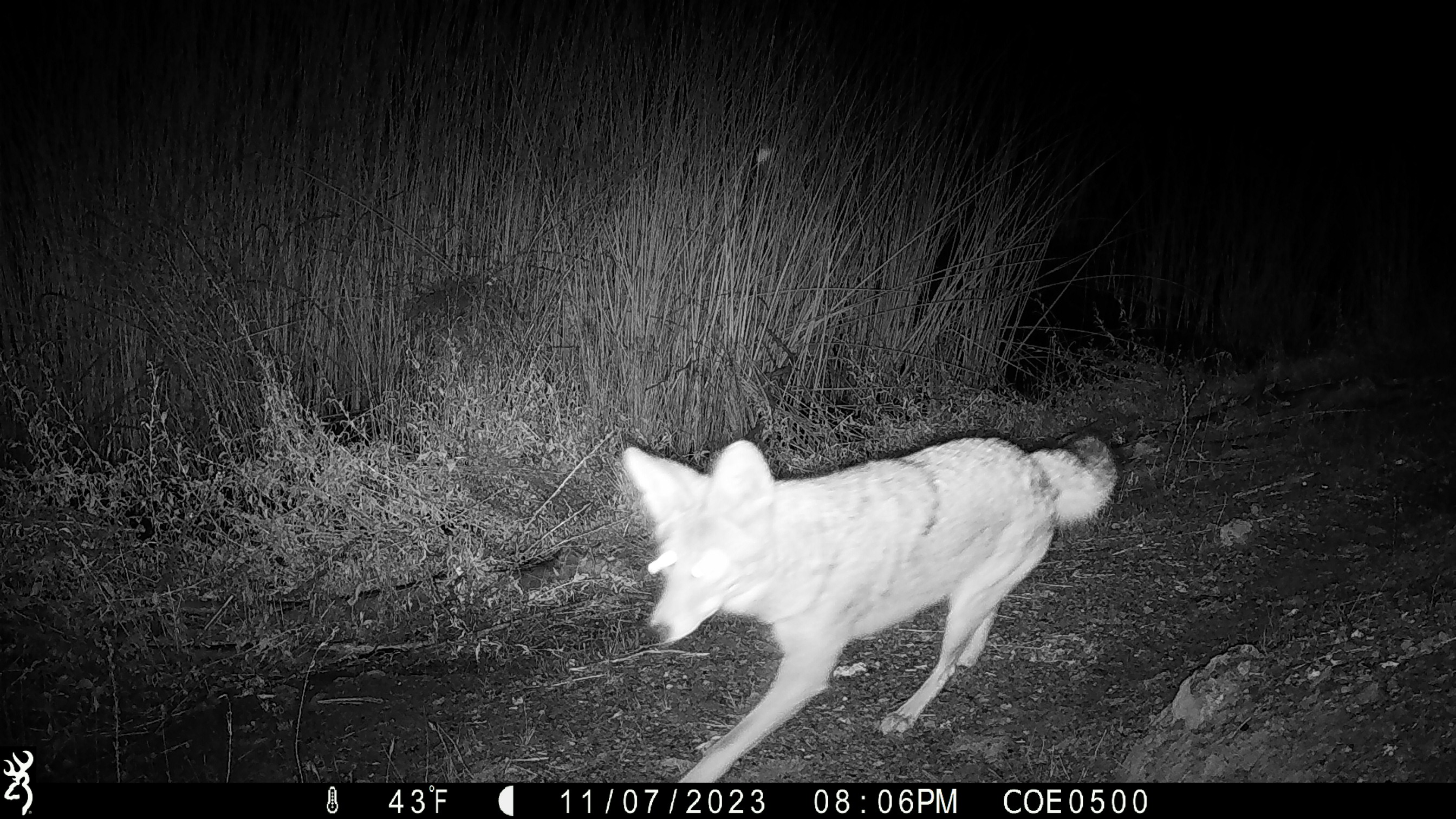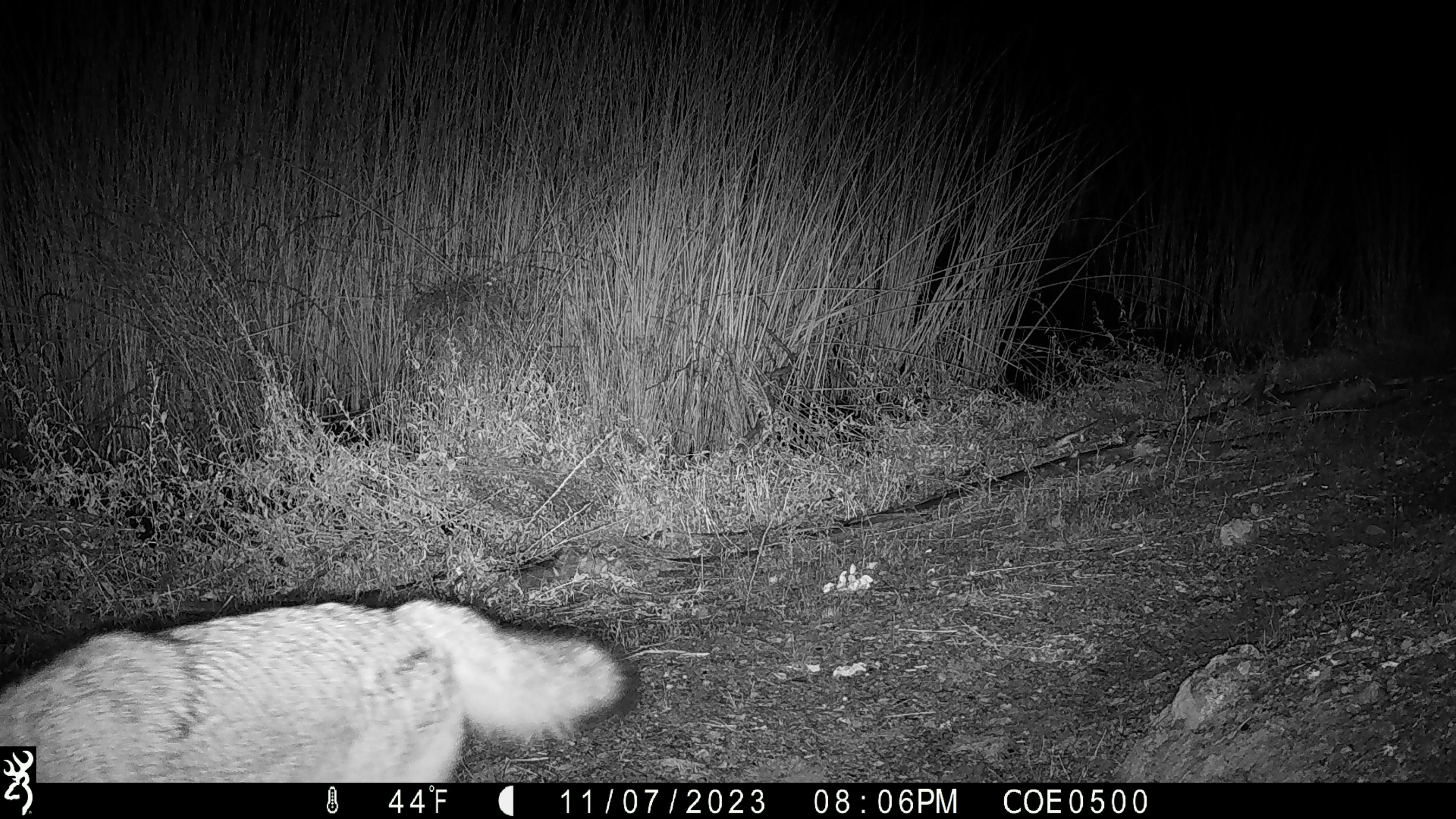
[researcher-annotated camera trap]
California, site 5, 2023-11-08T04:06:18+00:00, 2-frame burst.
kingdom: Animalia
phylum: Chordata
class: Mammalia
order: Carnivora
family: Canidae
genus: Canis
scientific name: Canis latrans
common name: coyote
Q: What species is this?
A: Coyote (Canis latrans).